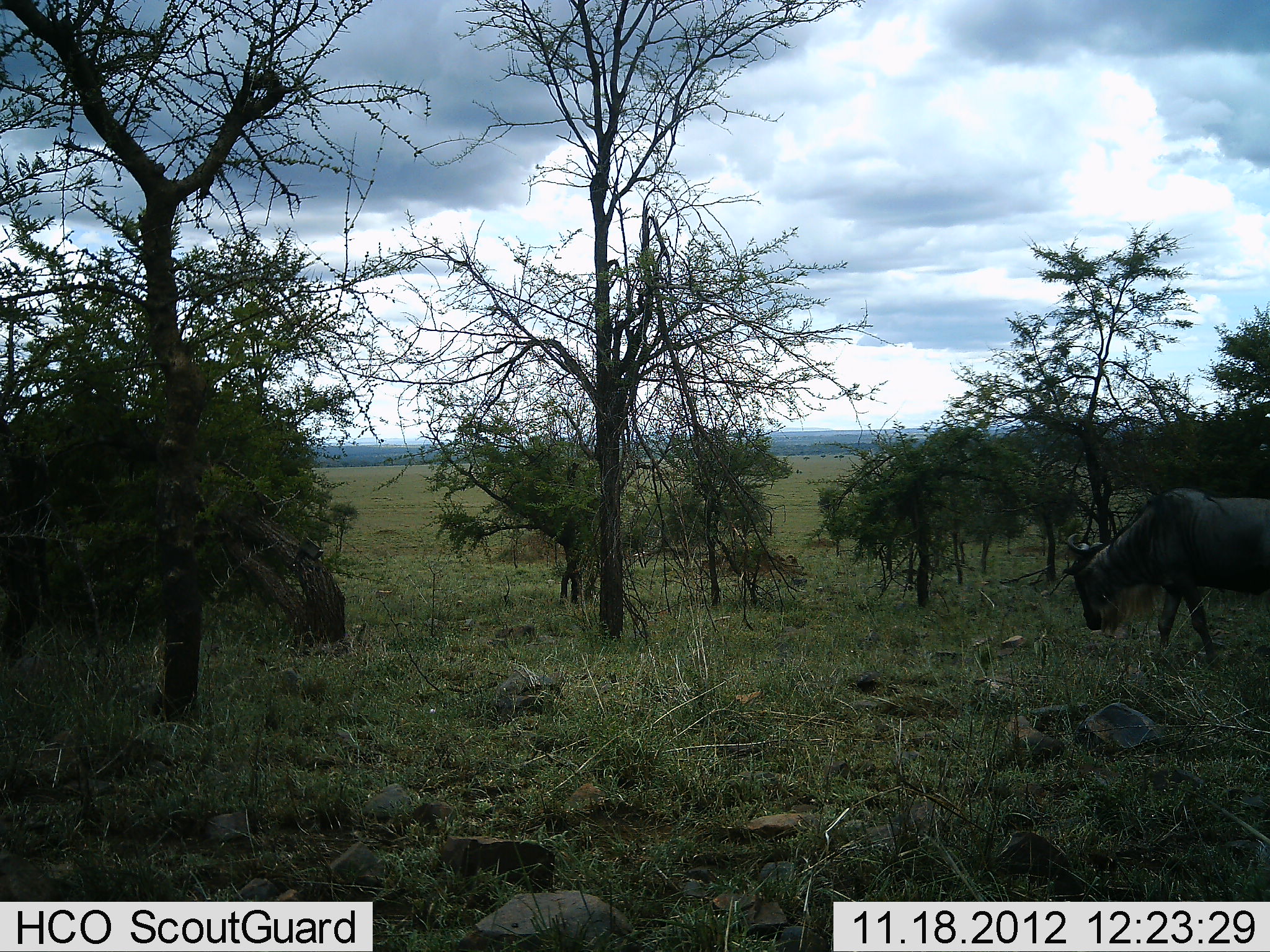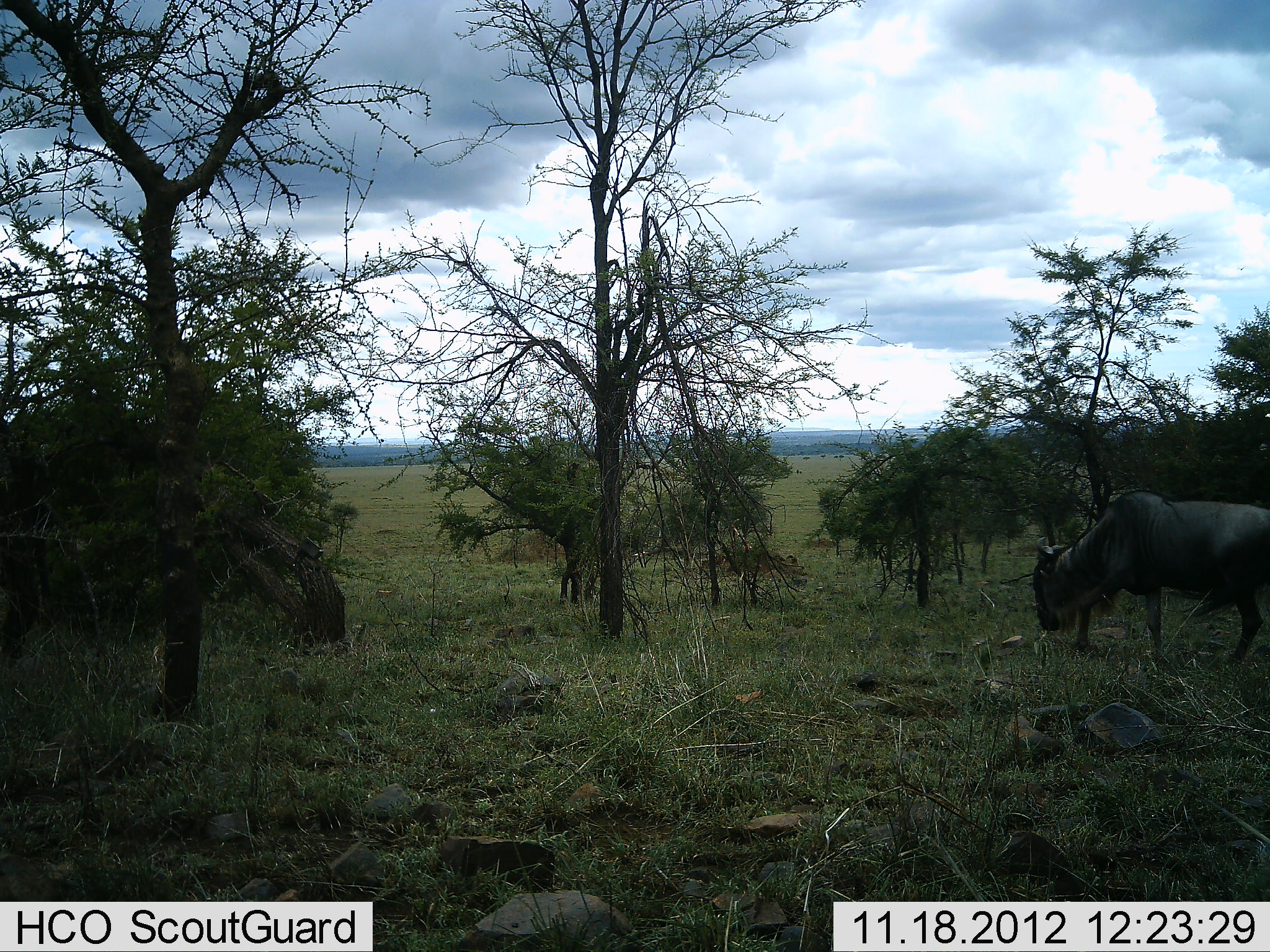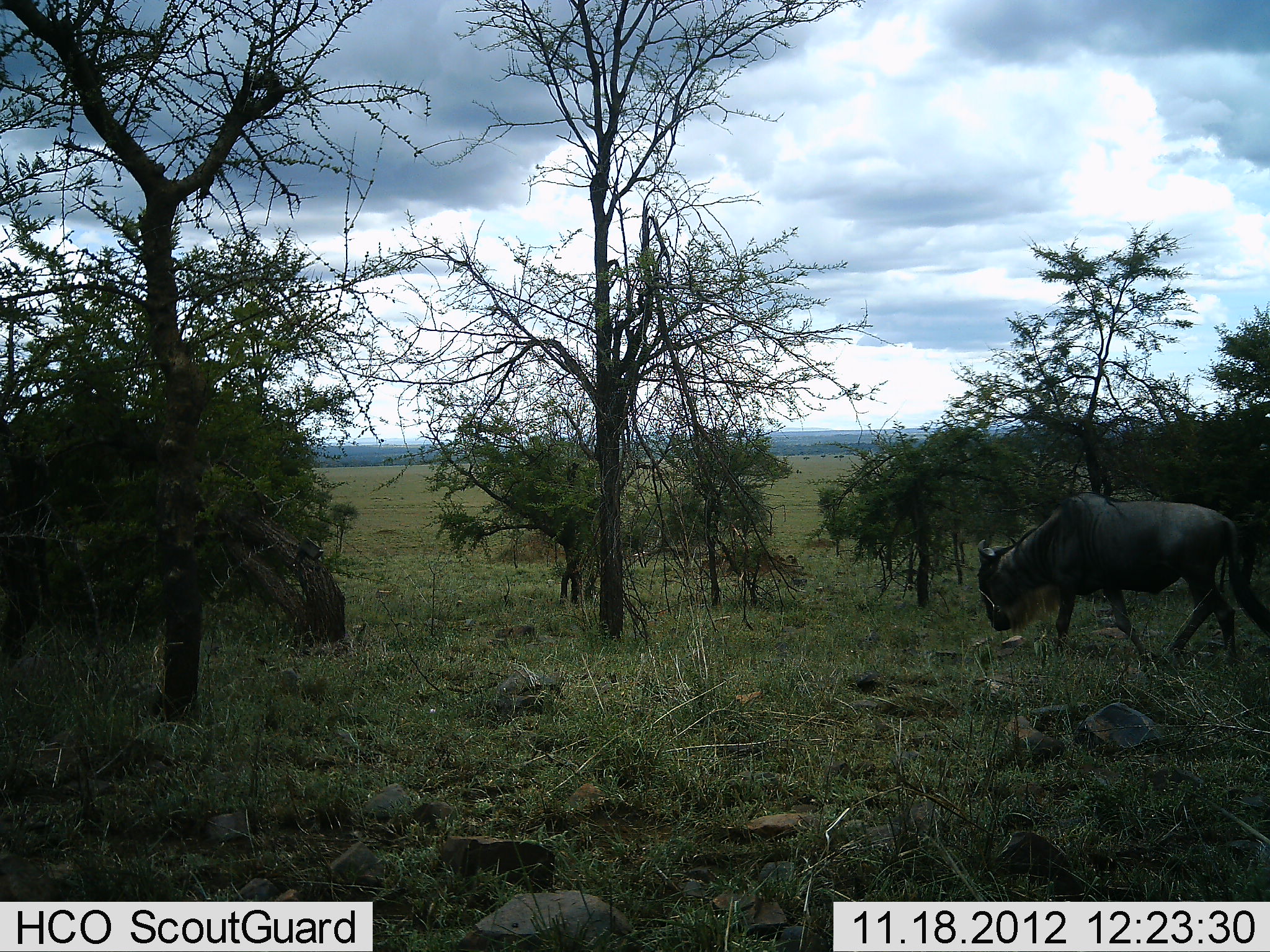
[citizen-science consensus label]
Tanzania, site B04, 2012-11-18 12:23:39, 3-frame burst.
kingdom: Animalia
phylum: Chordata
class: Mammalia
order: Artiodactyla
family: Bovidae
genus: Connochaetes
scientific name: Connochaetes taurinus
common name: blue wildebeest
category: wildebeest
Wildebeest (blue wildebeest) (Connochaetes taurinus), count 1. Behavior (volunteer vote fractions): standing 0%, resting 0%, moving 90%, interacting 0%. Young present (vote fraction): 0%. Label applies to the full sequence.